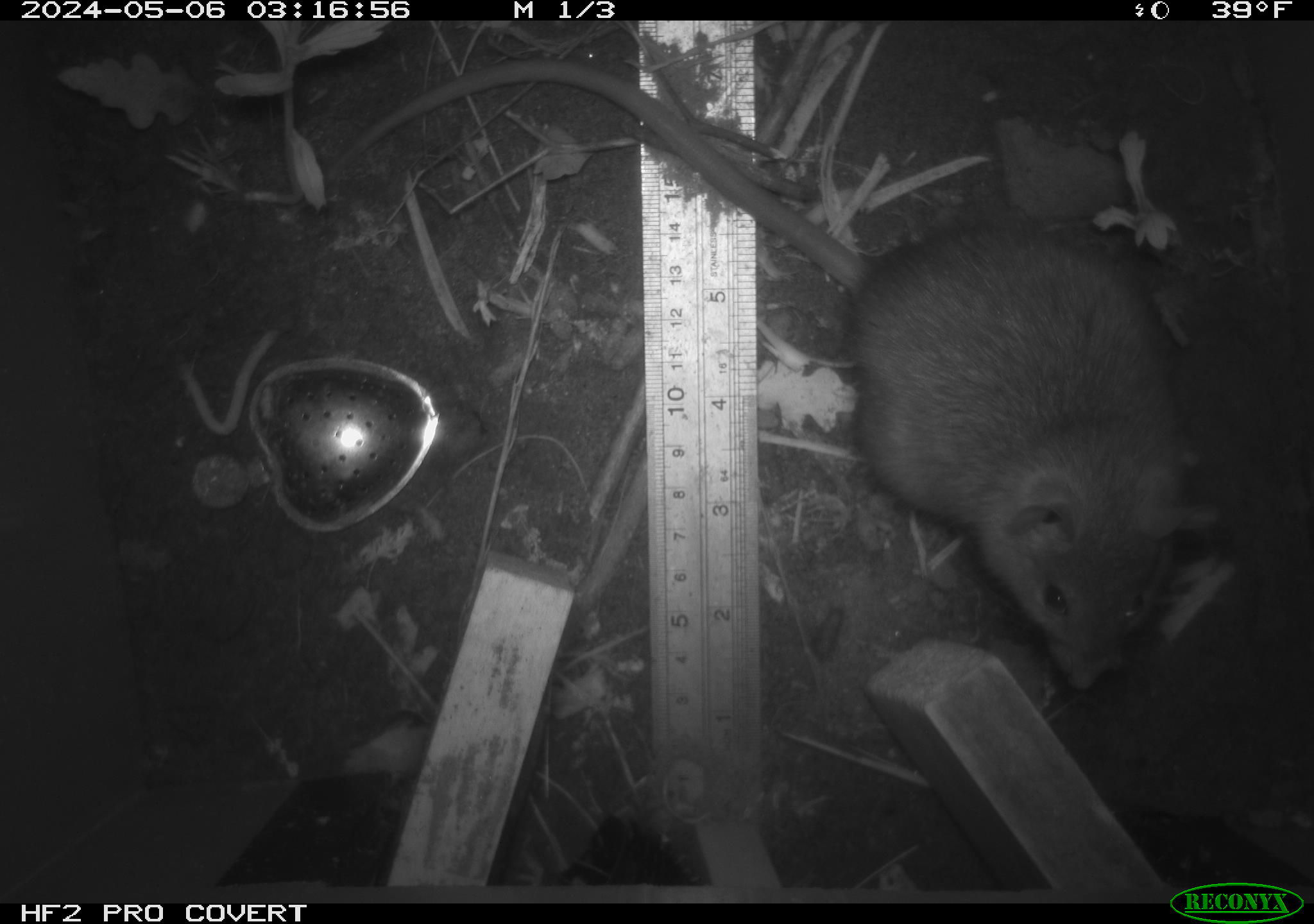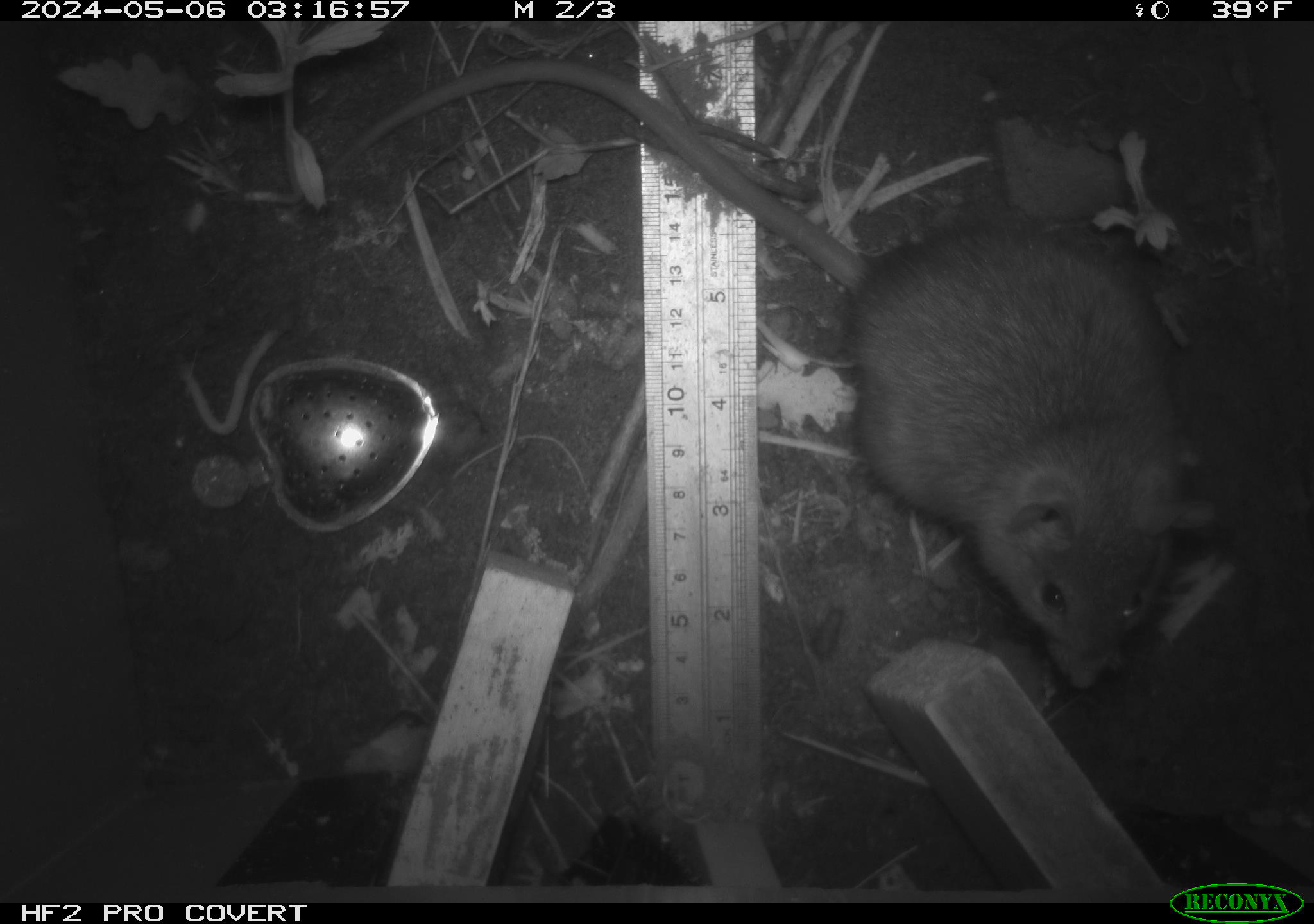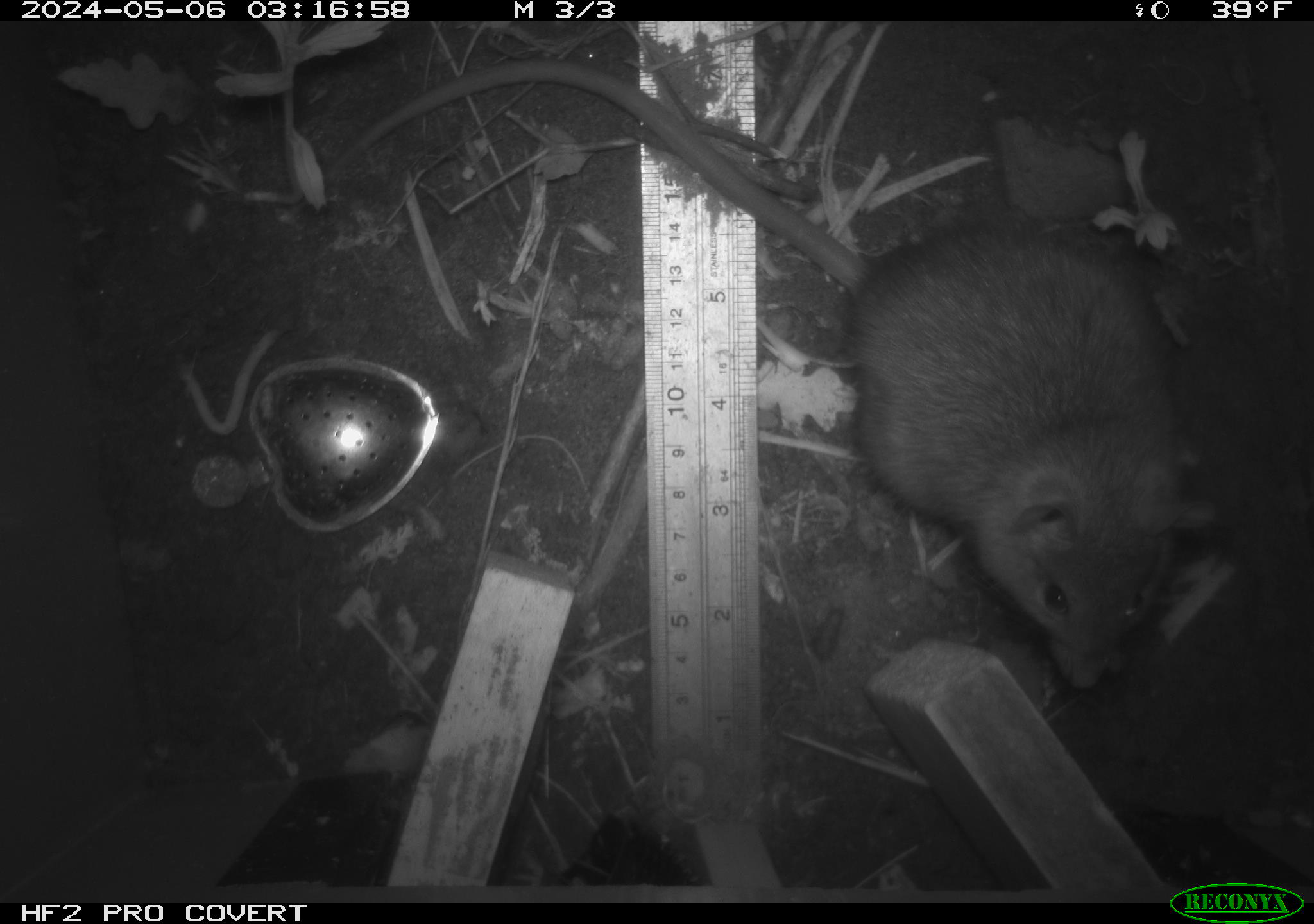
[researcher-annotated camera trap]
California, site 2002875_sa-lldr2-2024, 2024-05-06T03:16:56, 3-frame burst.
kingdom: Animalia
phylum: Chordata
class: Mammalia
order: Rodentia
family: Muridae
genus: Rattus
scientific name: Rattus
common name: rat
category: rattus species